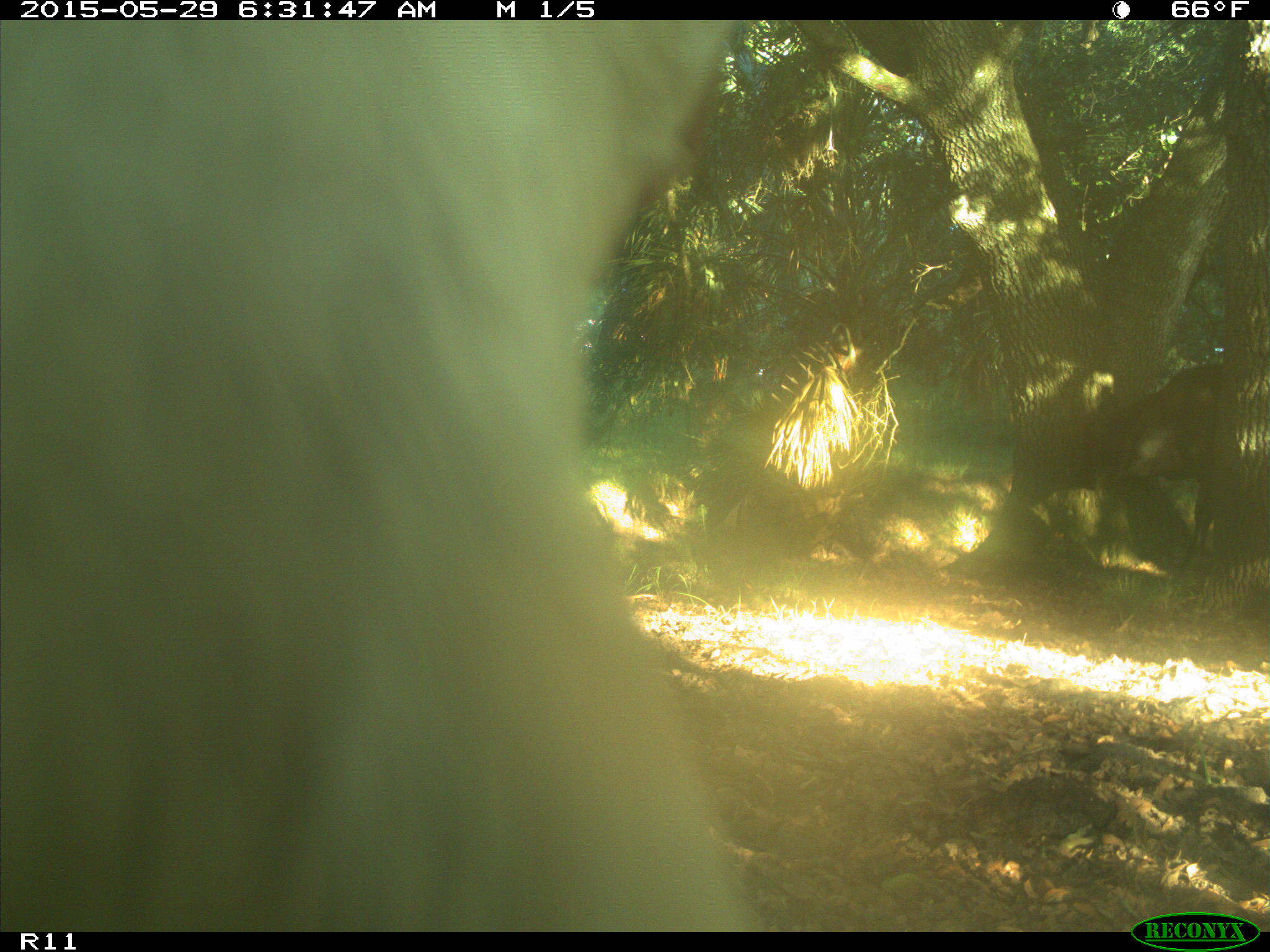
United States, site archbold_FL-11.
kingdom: Animalia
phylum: Chordata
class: Mammalia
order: Artiodactyla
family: Bovidae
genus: Bos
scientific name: Bos taurus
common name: domestic cow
Bos taurus (domestic cow).